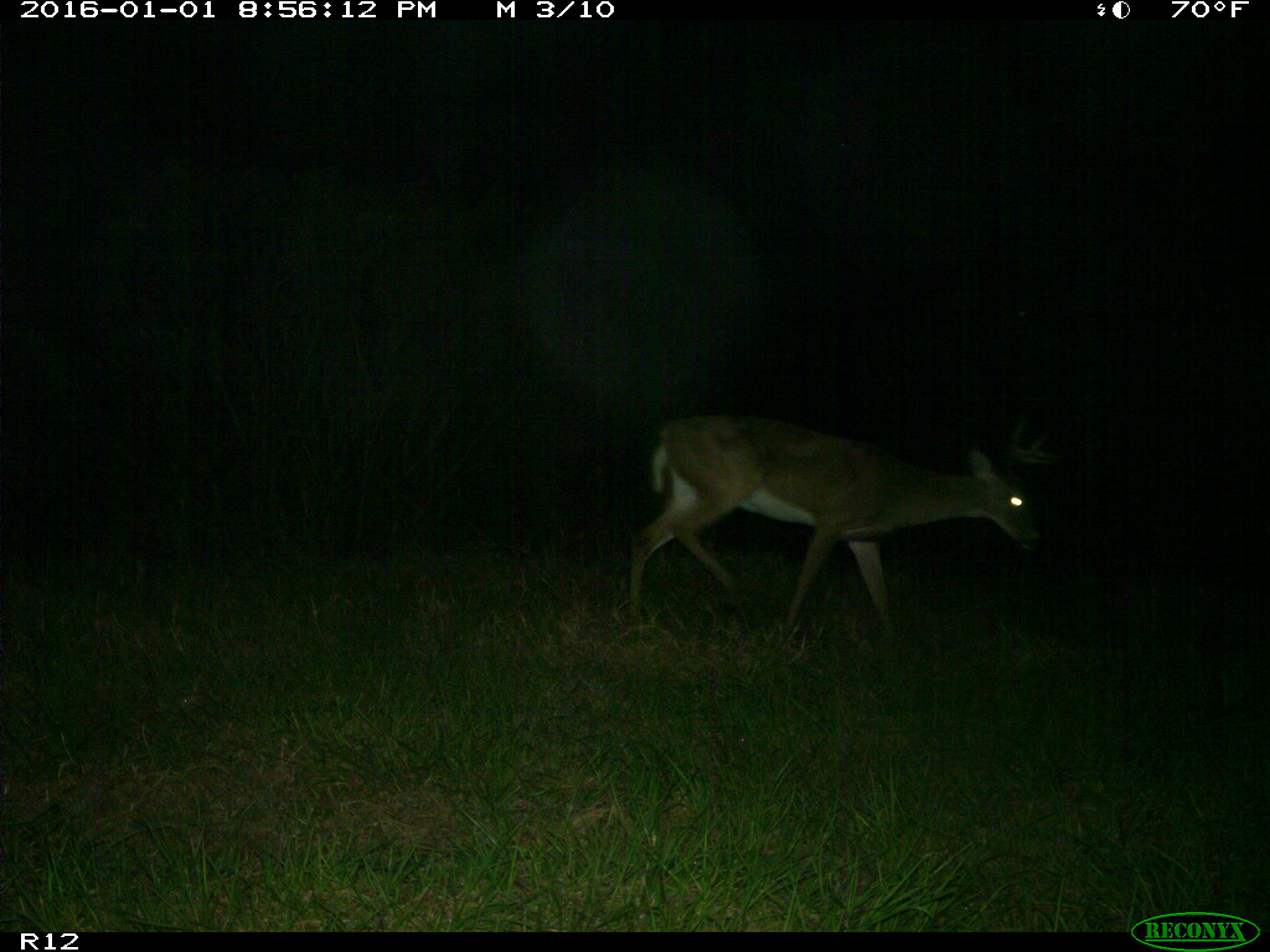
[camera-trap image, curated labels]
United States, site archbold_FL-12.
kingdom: Animalia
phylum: Chordata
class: Mammalia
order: Artiodactyla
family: Cervidae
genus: Odocoileus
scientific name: Odocoileus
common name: deer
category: unidentified deer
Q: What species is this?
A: Unidentified deer (deer) (Odocoileus).